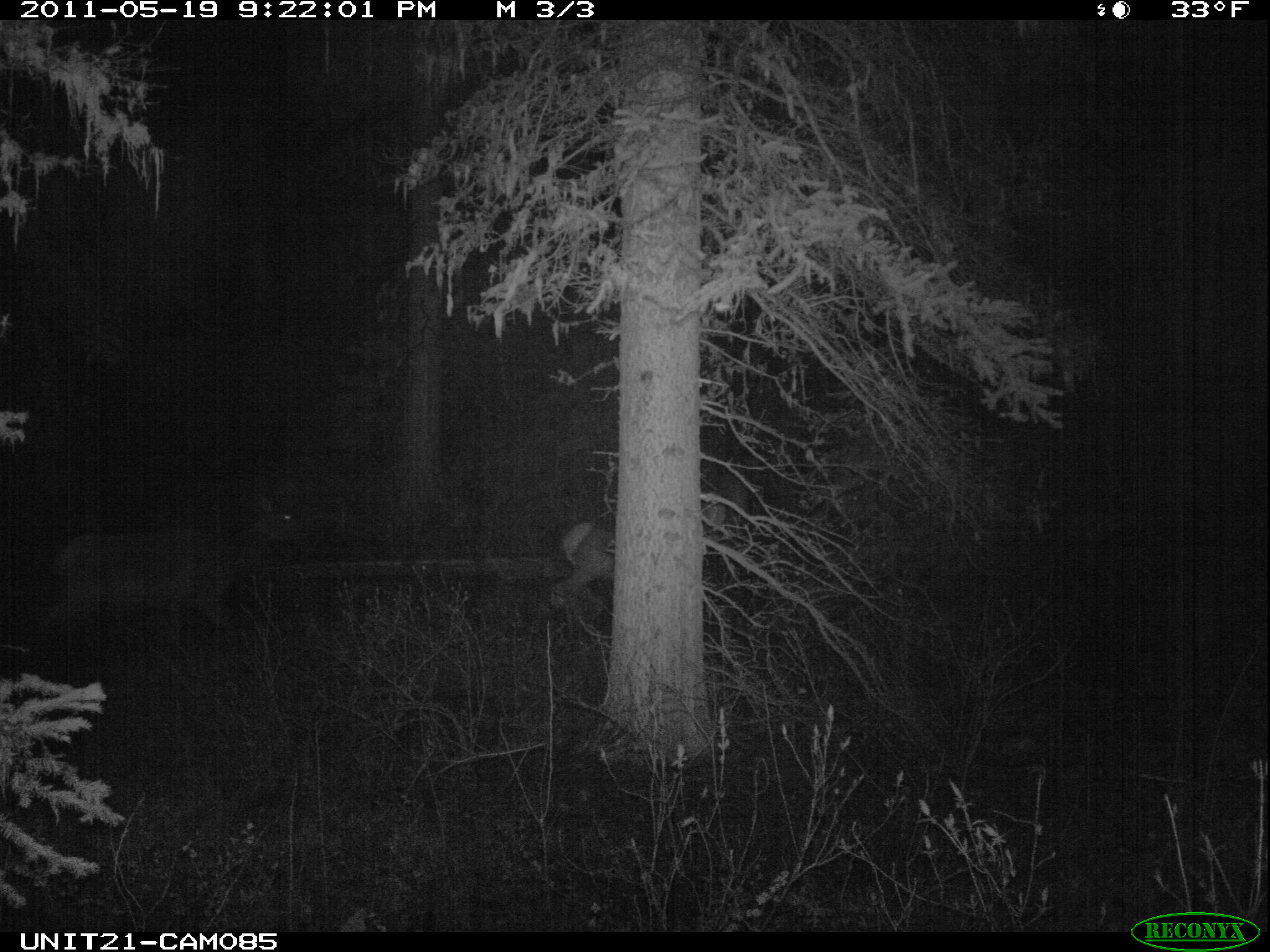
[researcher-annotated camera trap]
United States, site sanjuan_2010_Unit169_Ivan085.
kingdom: Animalia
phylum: Chordata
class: Mammalia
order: Artiodactyla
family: Cervidae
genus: Cervus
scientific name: Cervus elaphus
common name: red deer